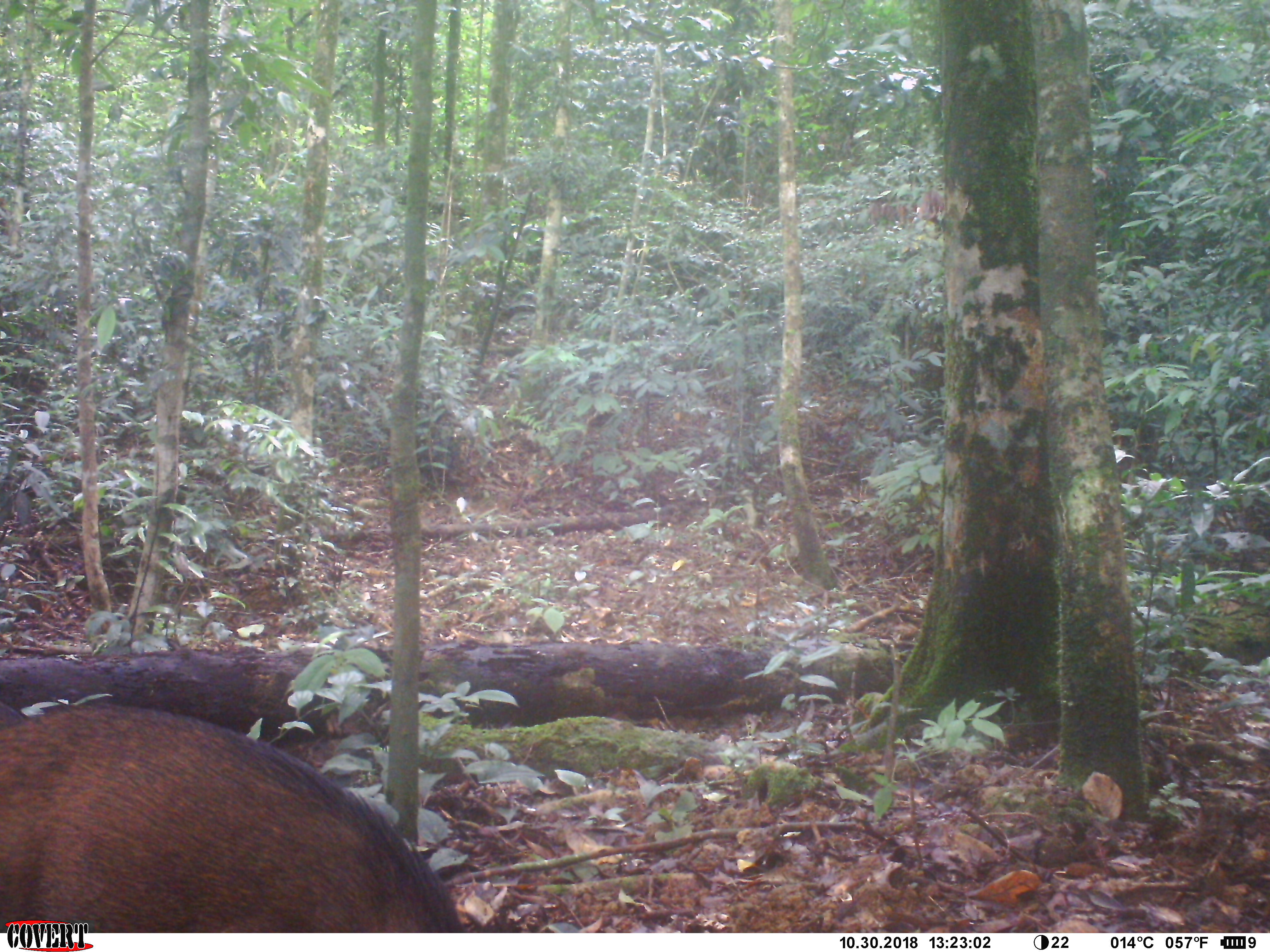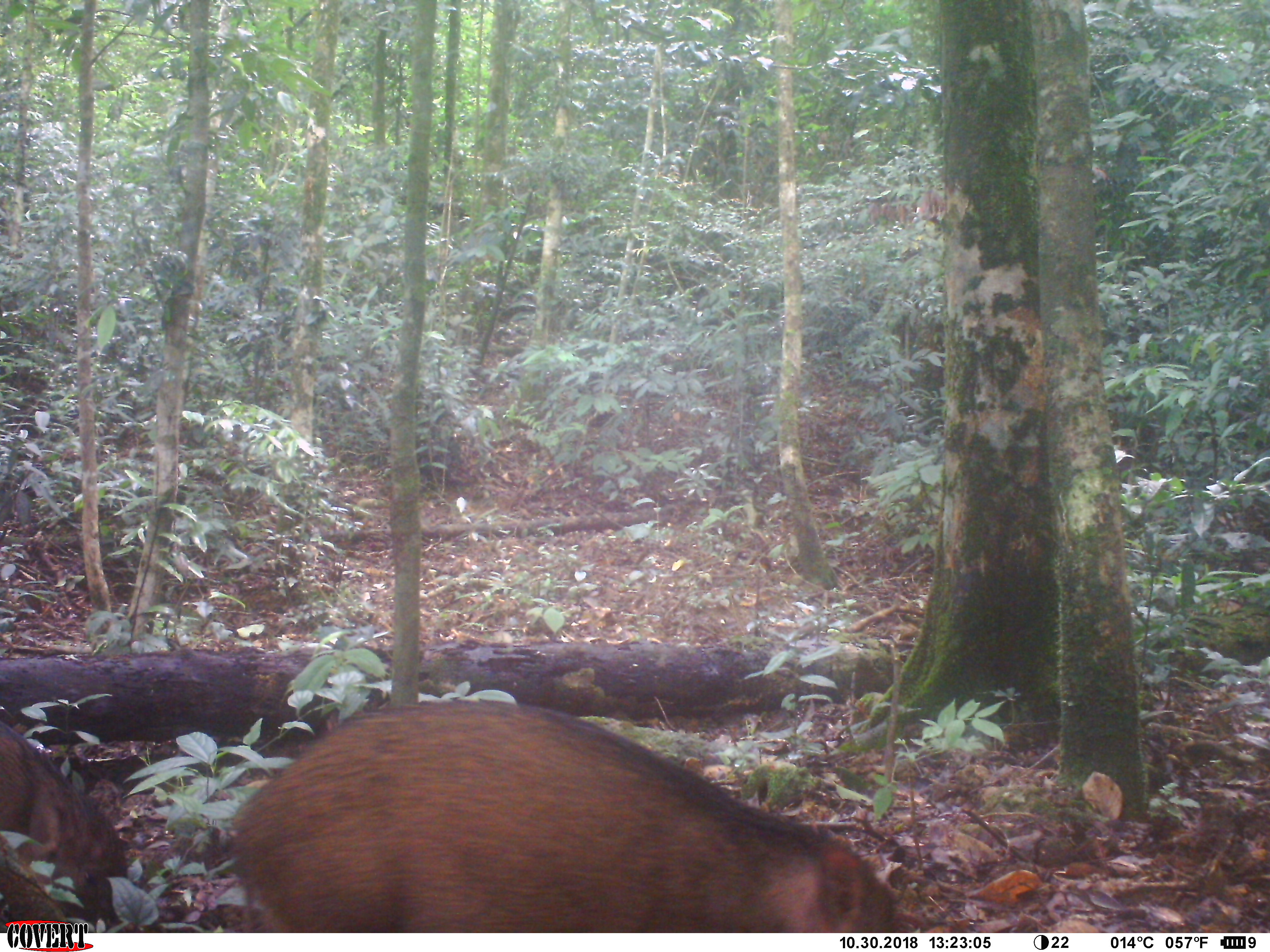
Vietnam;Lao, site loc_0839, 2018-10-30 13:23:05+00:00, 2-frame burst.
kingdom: Animalia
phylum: Chordata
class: Mammalia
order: Artiodactyla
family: Suidae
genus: Sus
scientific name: Sus scrofa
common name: eurasian wild pig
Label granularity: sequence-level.